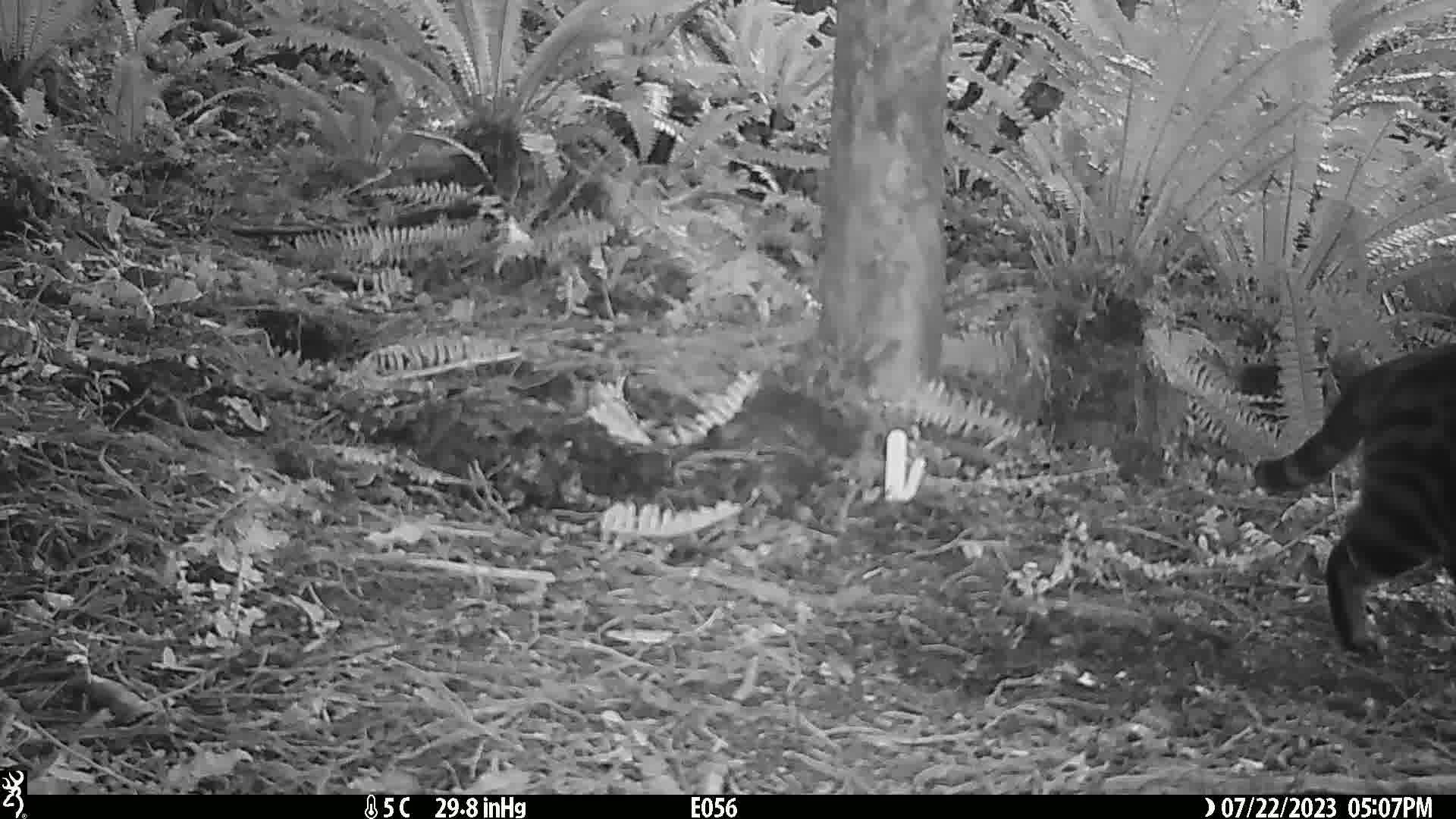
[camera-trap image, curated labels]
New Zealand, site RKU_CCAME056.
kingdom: Animalia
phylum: Chordata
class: Mammalia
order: Carnivora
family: Felidae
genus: Felis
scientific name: Felis catus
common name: domestic cat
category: cat